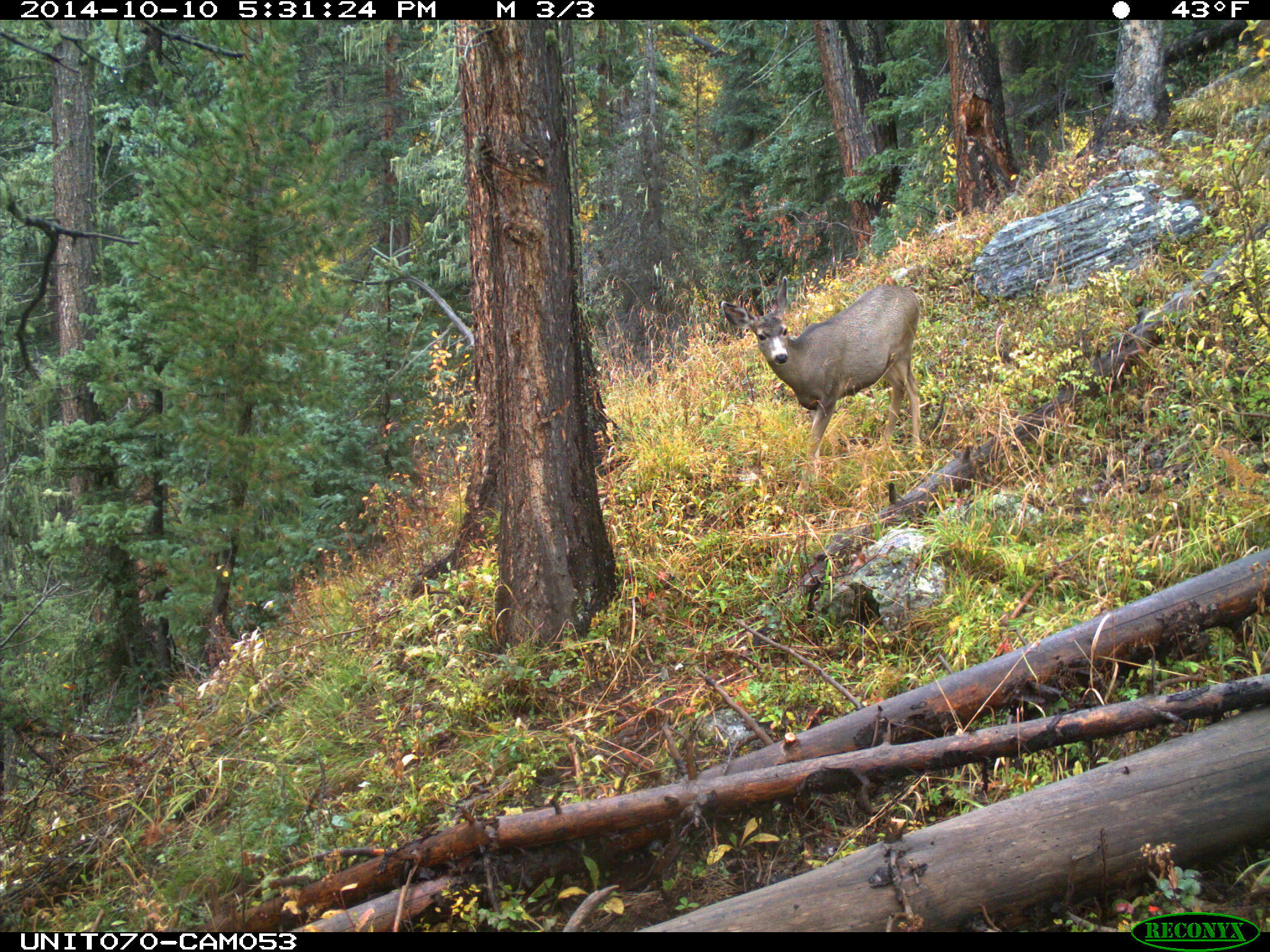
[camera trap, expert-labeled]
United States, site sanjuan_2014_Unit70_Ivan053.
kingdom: Animalia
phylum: Chordata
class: Mammalia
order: Artiodactyla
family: Cervidae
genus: Odocoileus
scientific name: Odocoileus hemionus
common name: mule deer